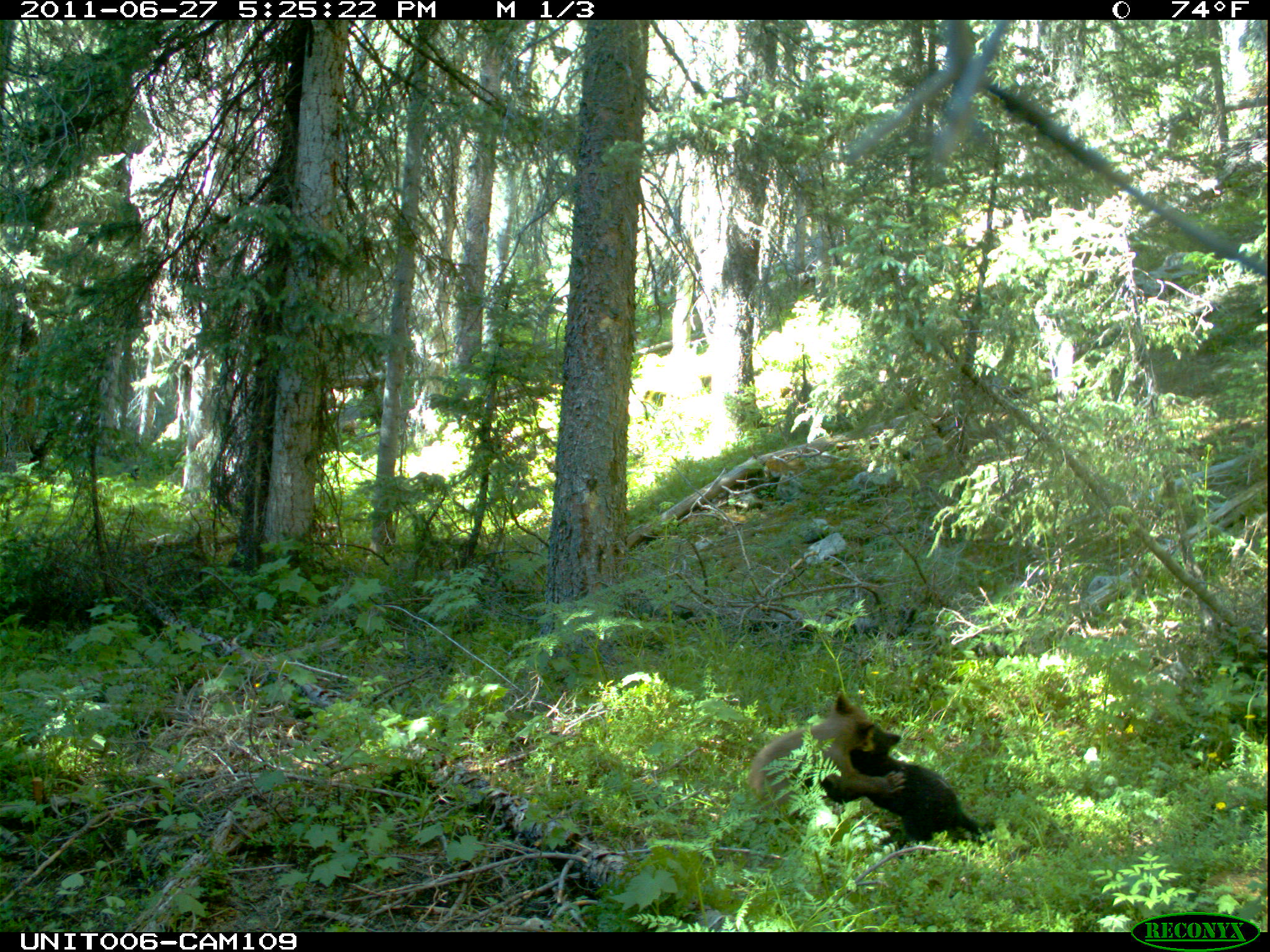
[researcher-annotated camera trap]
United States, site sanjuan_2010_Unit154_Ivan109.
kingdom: Animalia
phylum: Chordata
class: Mammalia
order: Carnivora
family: Ursidae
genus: Ursus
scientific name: Ursus americanus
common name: american black bear